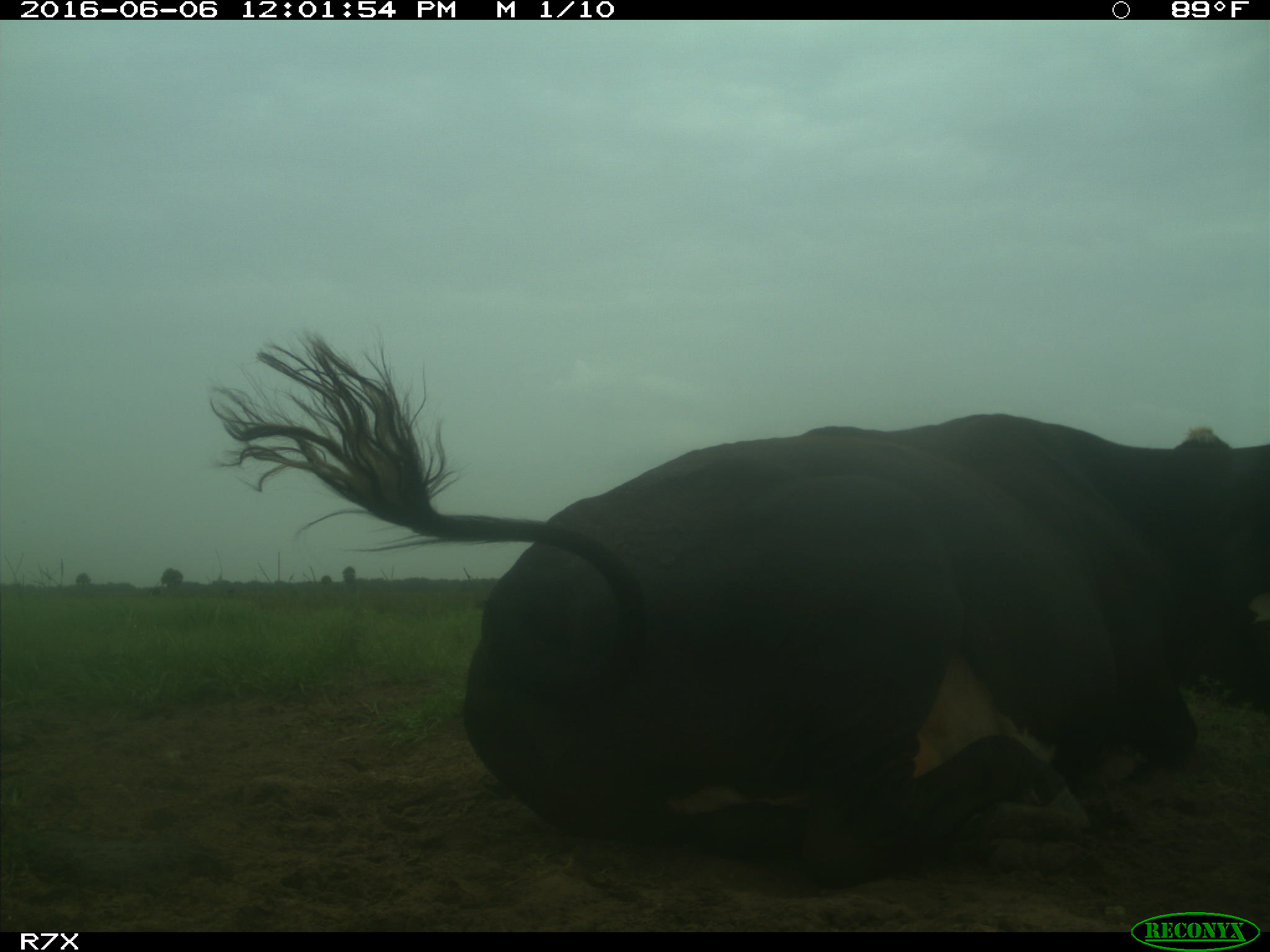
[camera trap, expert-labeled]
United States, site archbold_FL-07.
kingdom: Animalia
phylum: Chordata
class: Mammalia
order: Artiodactyla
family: Bovidae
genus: Bos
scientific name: Bos taurus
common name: domestic cow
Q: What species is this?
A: Bos taurus (domestic cow).